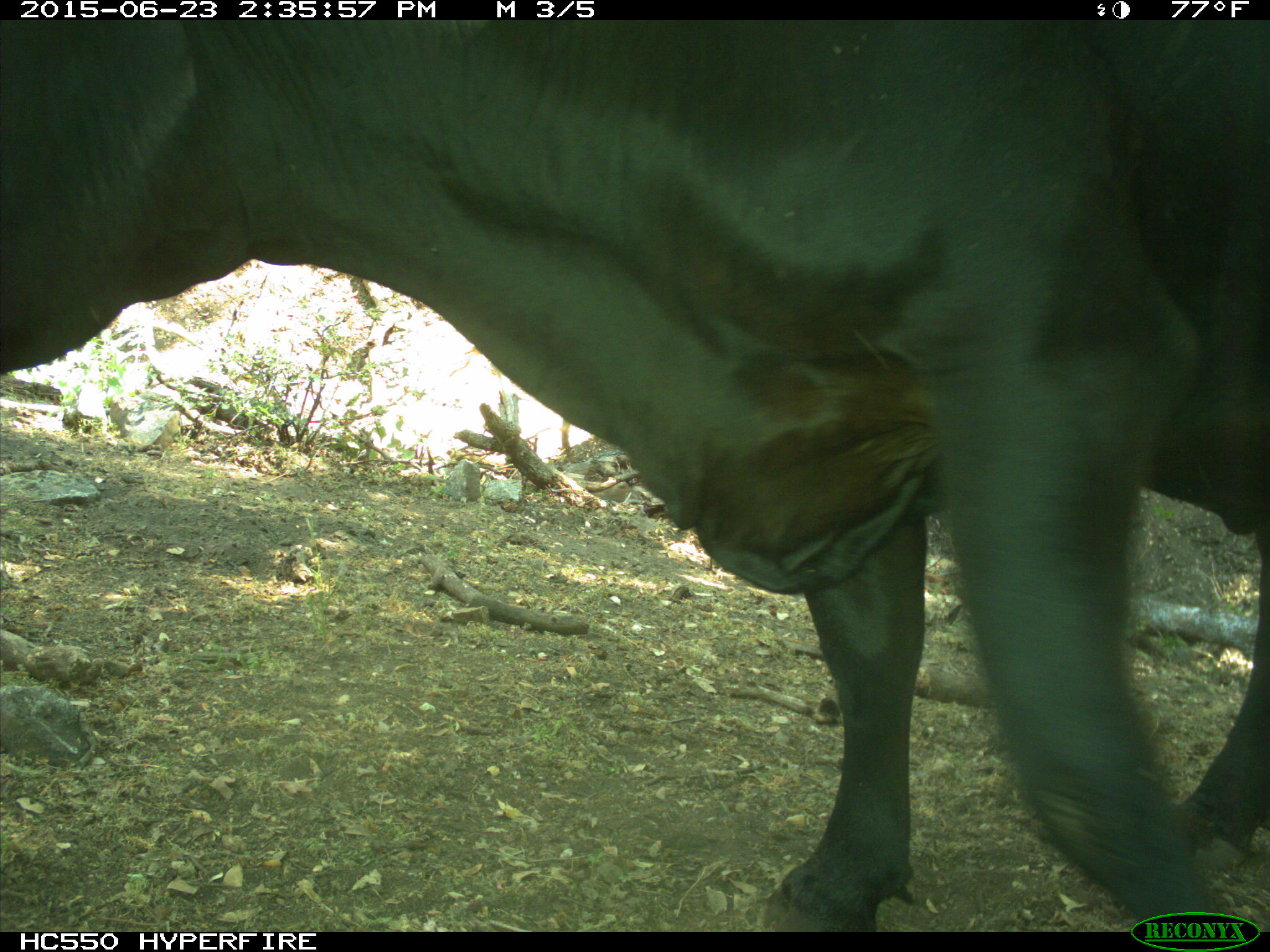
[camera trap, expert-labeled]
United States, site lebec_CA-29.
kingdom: Animalia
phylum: Chordata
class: Mammalia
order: Artiodactyla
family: Bovidae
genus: Bos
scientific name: Bos taurus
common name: domestic cow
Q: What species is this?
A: Bos taurus (domestic cow).